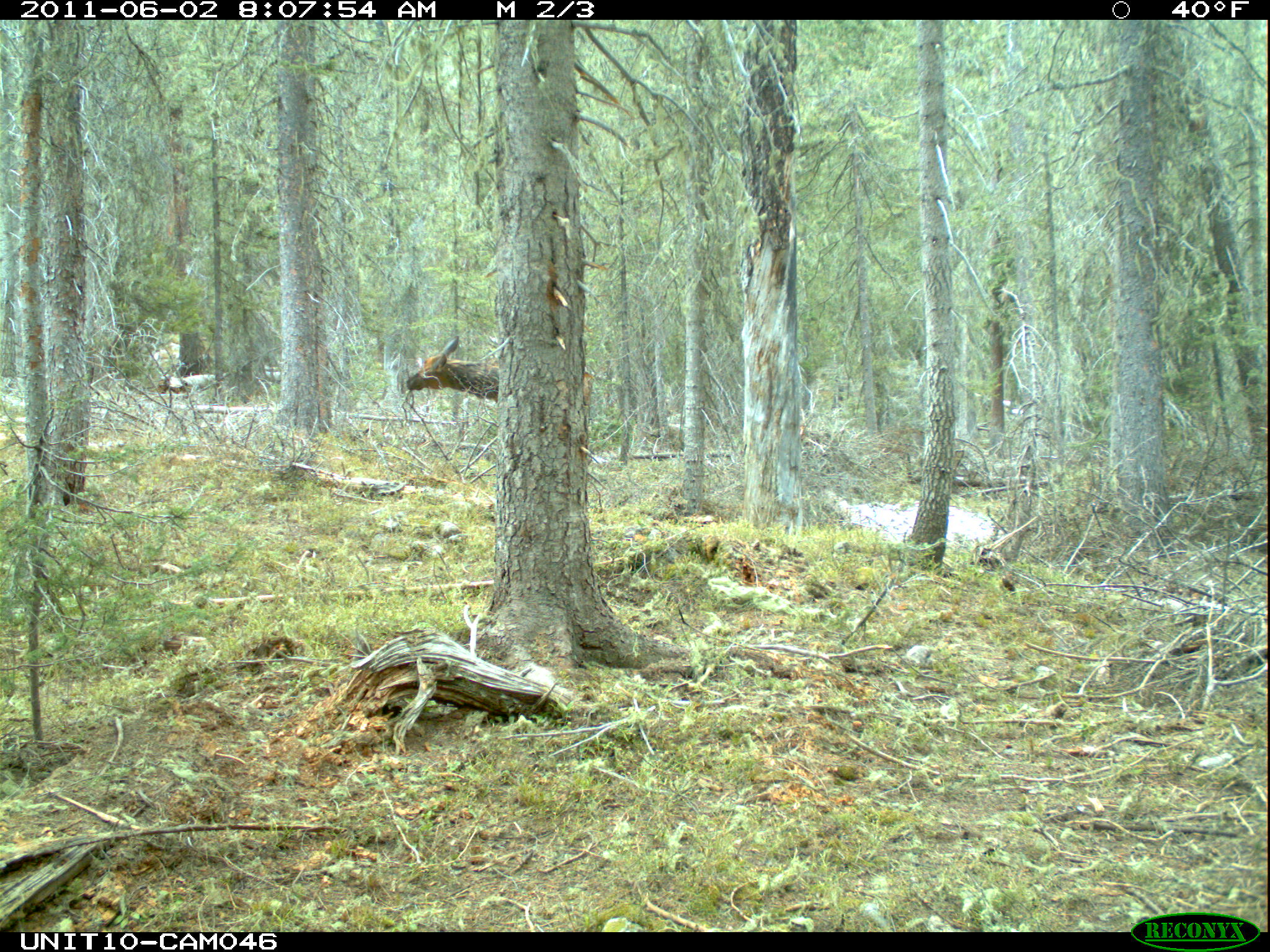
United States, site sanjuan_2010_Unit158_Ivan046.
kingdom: Animalia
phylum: Chordata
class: Mammalia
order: Artiodactyla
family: Cervidae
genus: Cervus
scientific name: Cervus elaphus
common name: red deer